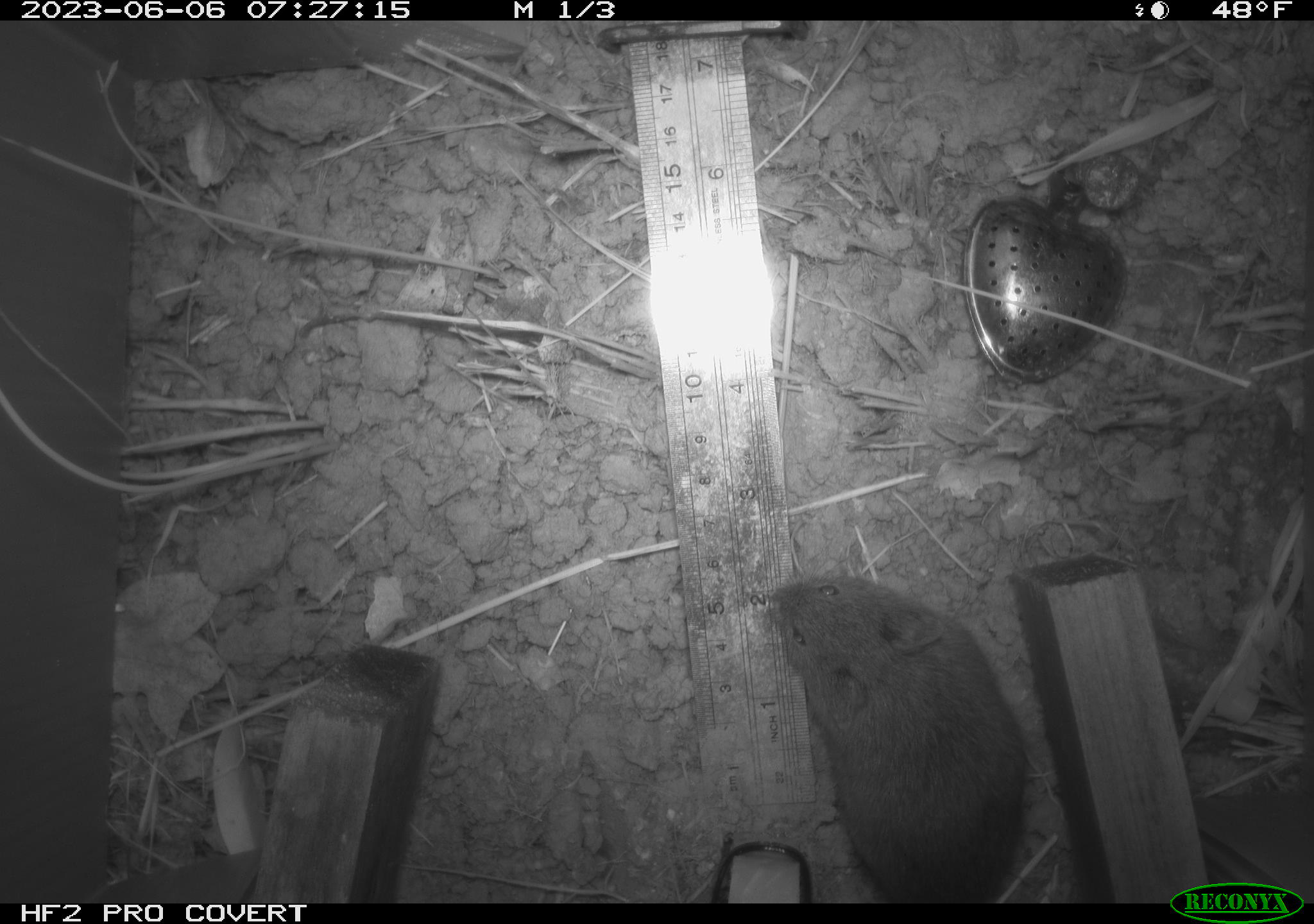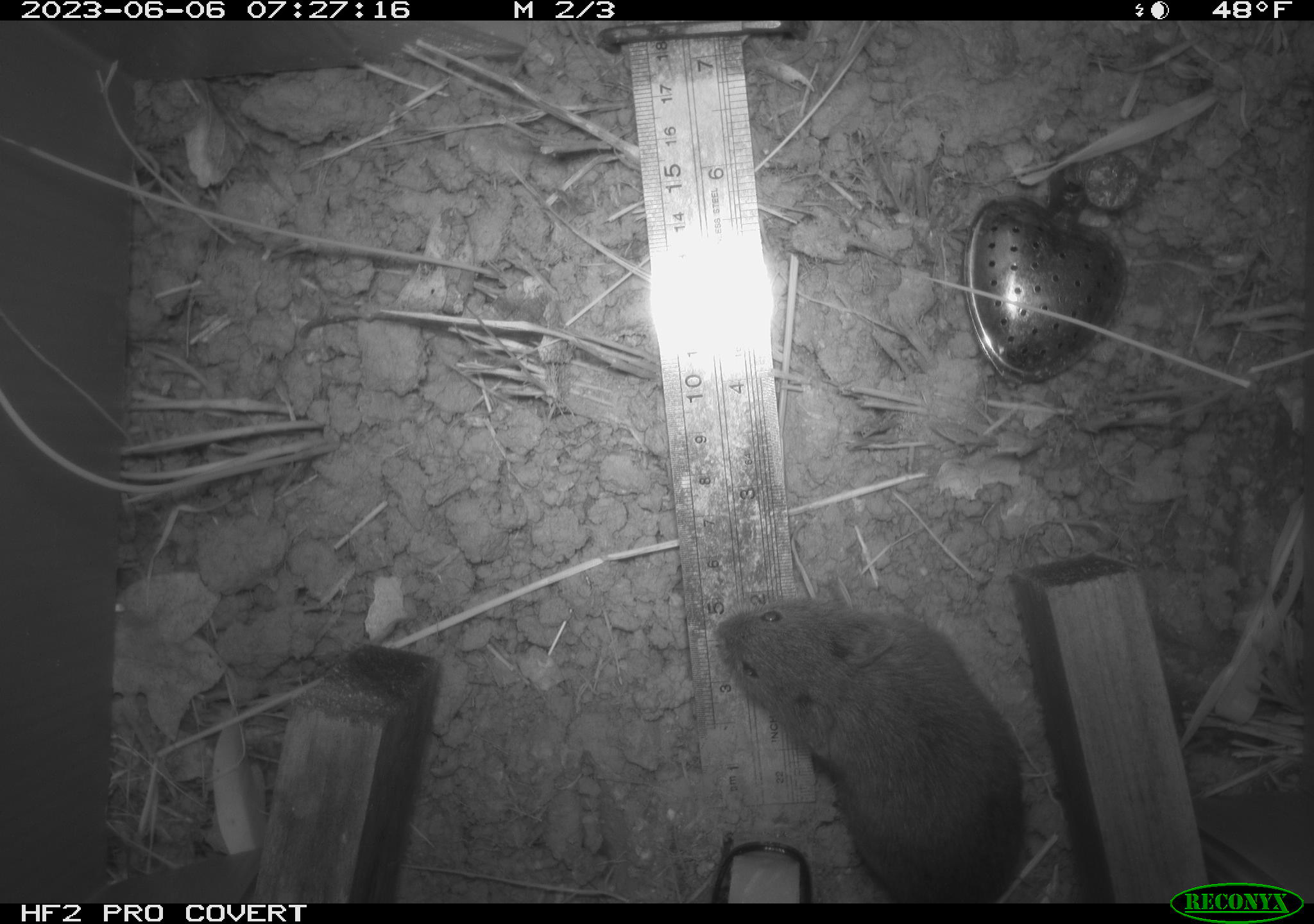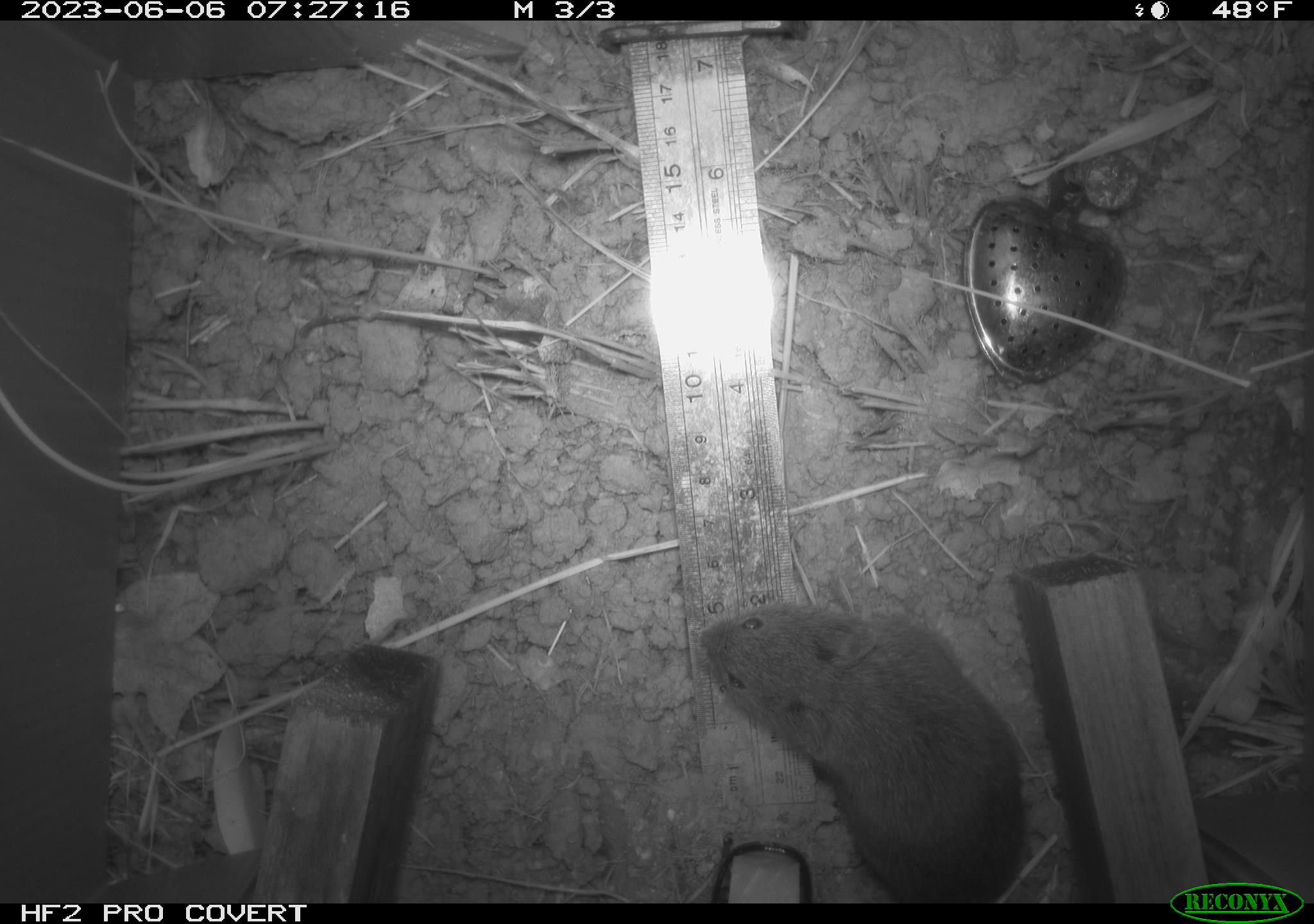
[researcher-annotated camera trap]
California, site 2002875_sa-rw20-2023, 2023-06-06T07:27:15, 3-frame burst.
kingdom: Animalia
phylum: Chordata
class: Mammalia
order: Rodentia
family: Cricetidae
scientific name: Arvicolinae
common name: voles, lemmings, and muskrats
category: arvicolinae subfamily